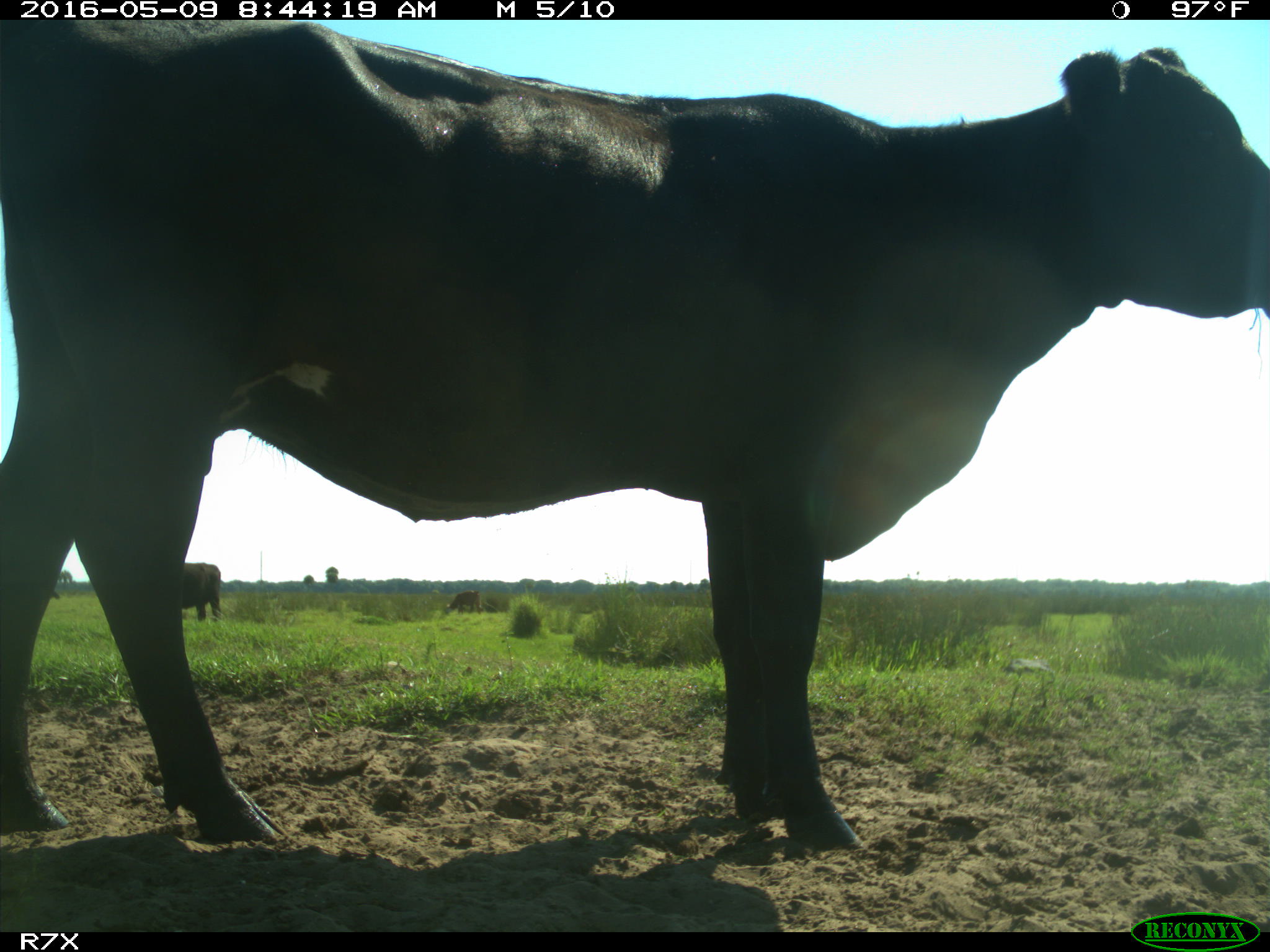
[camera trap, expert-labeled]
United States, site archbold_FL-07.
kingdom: Animalia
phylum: Chordata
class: Mammalia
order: Artiodactyla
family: Bovidae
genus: Bos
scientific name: Bos taurus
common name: domestic cow